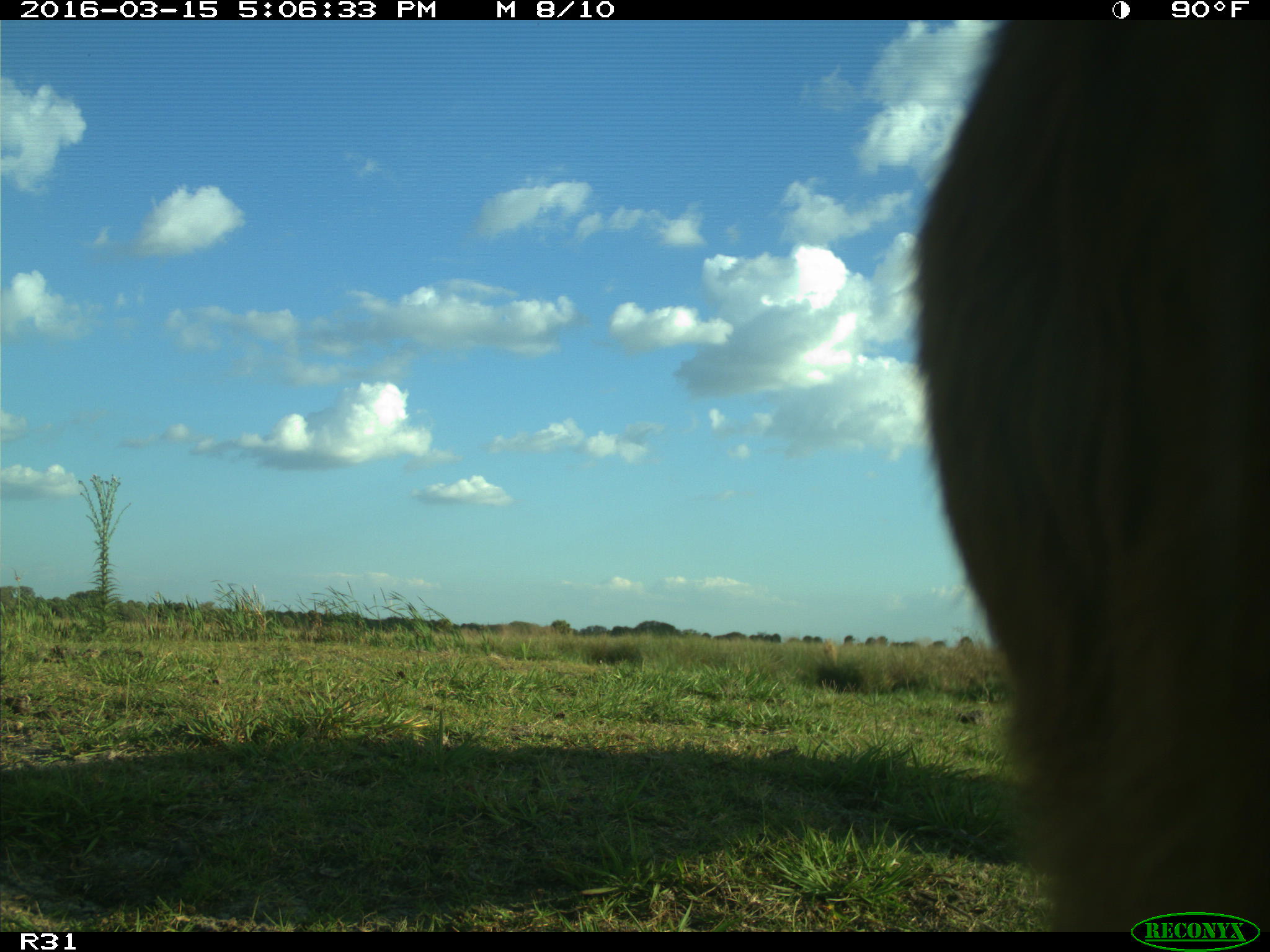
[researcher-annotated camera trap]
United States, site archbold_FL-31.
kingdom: Animalia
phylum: Chordata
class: Mammalia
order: Artiodactyla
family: Bovidae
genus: Bos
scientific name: Bos taurus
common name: domestic cow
Bos taurus (domestic cow).